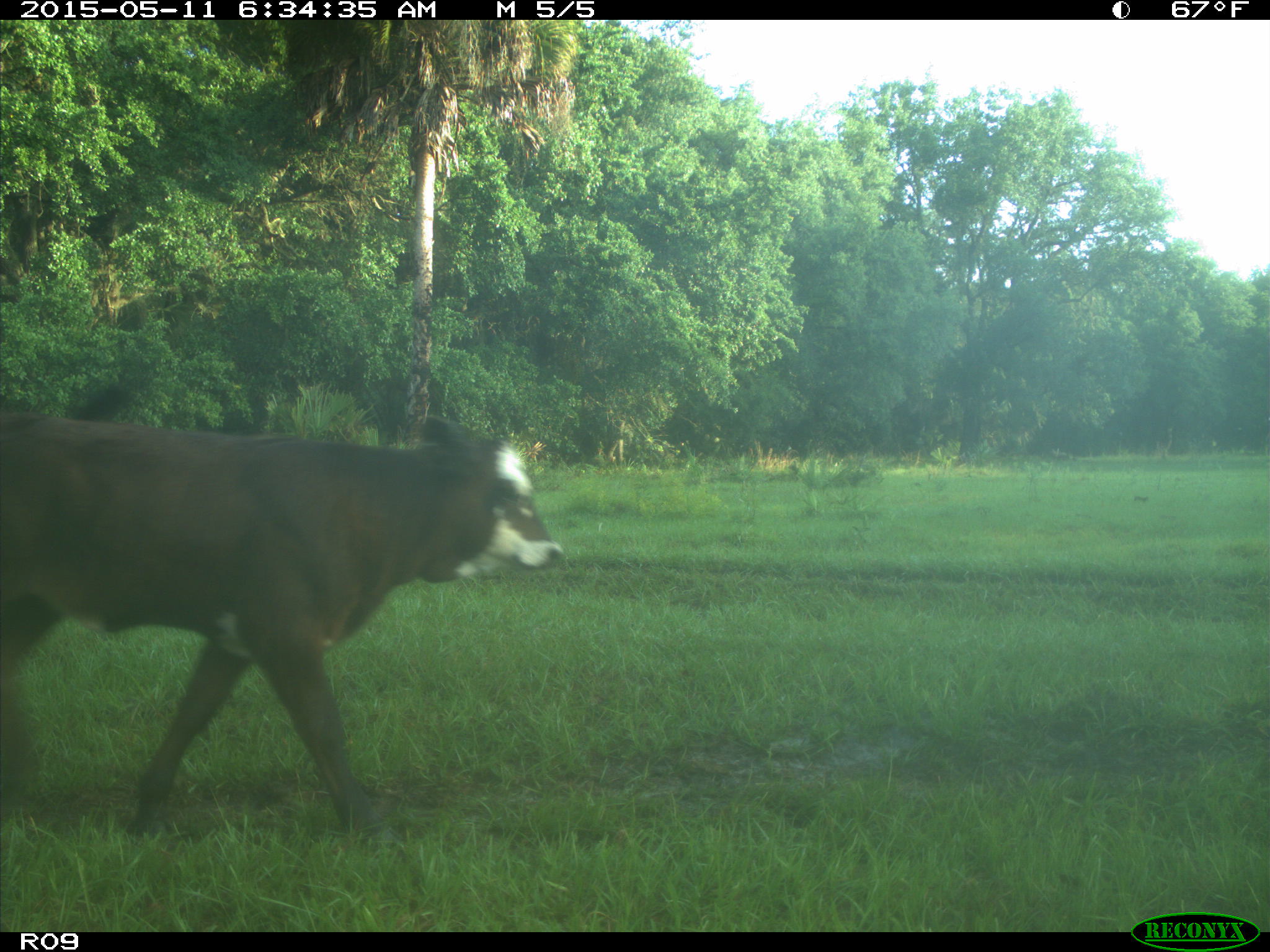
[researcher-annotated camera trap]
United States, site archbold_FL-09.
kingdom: Animalia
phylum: Chordata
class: Mammalia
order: Artiodactyla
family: Bovidae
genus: Bos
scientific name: Bos taurus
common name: domestic cow